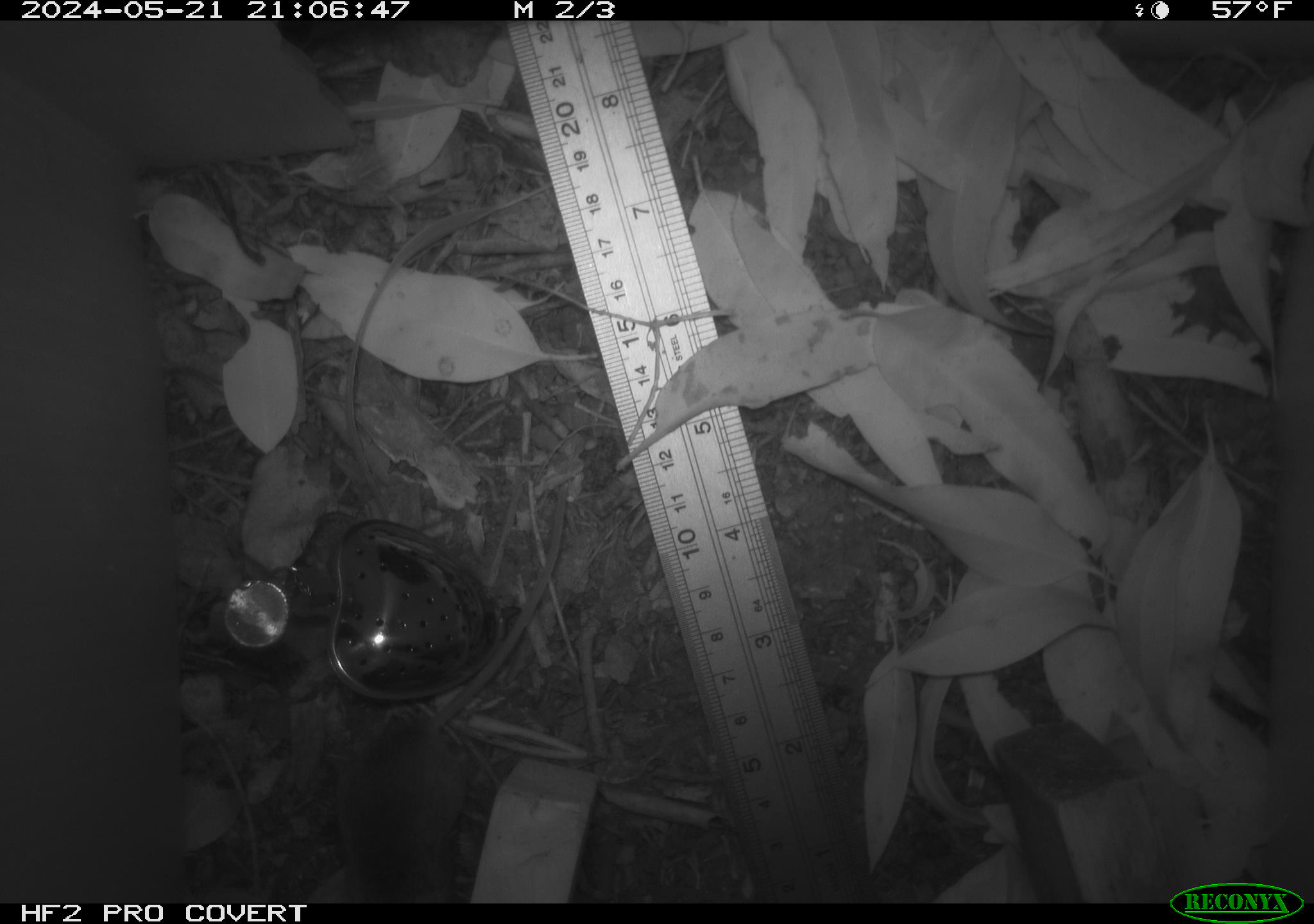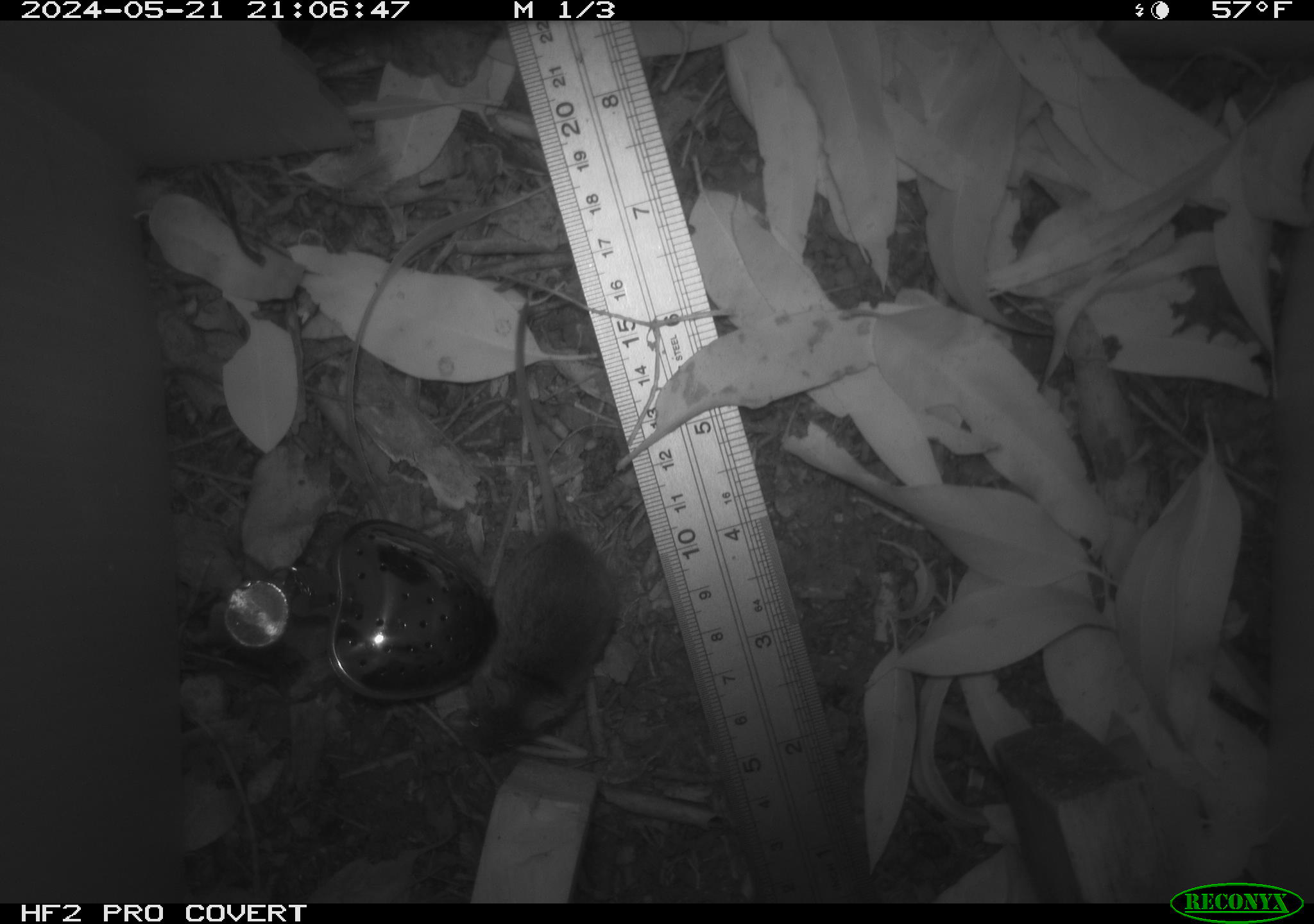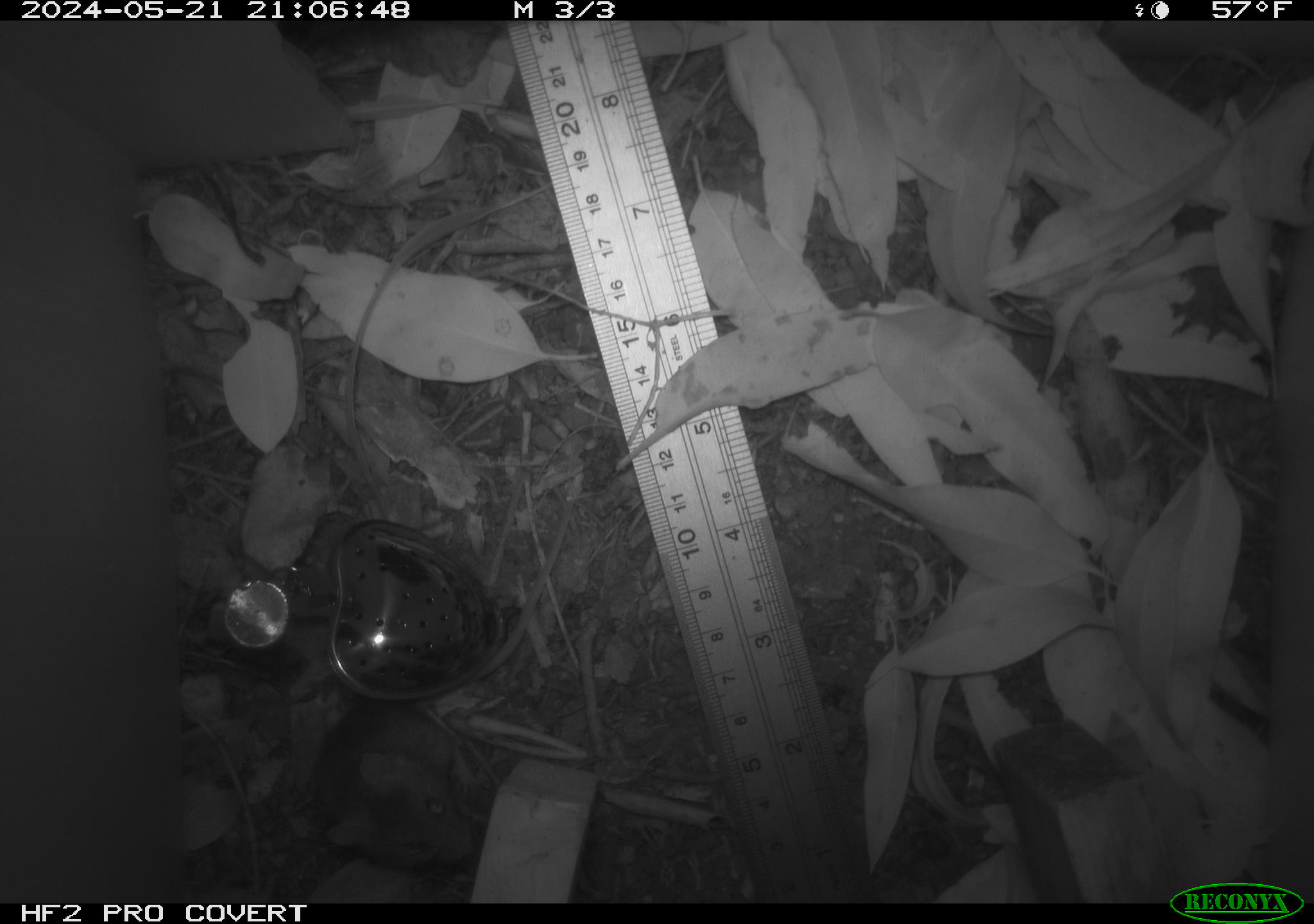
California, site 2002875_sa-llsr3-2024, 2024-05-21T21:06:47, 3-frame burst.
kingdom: Animalia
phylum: Chordata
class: Mammalia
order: Rodentia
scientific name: Rodentia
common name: mouse species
Mouse species (Rodentia).